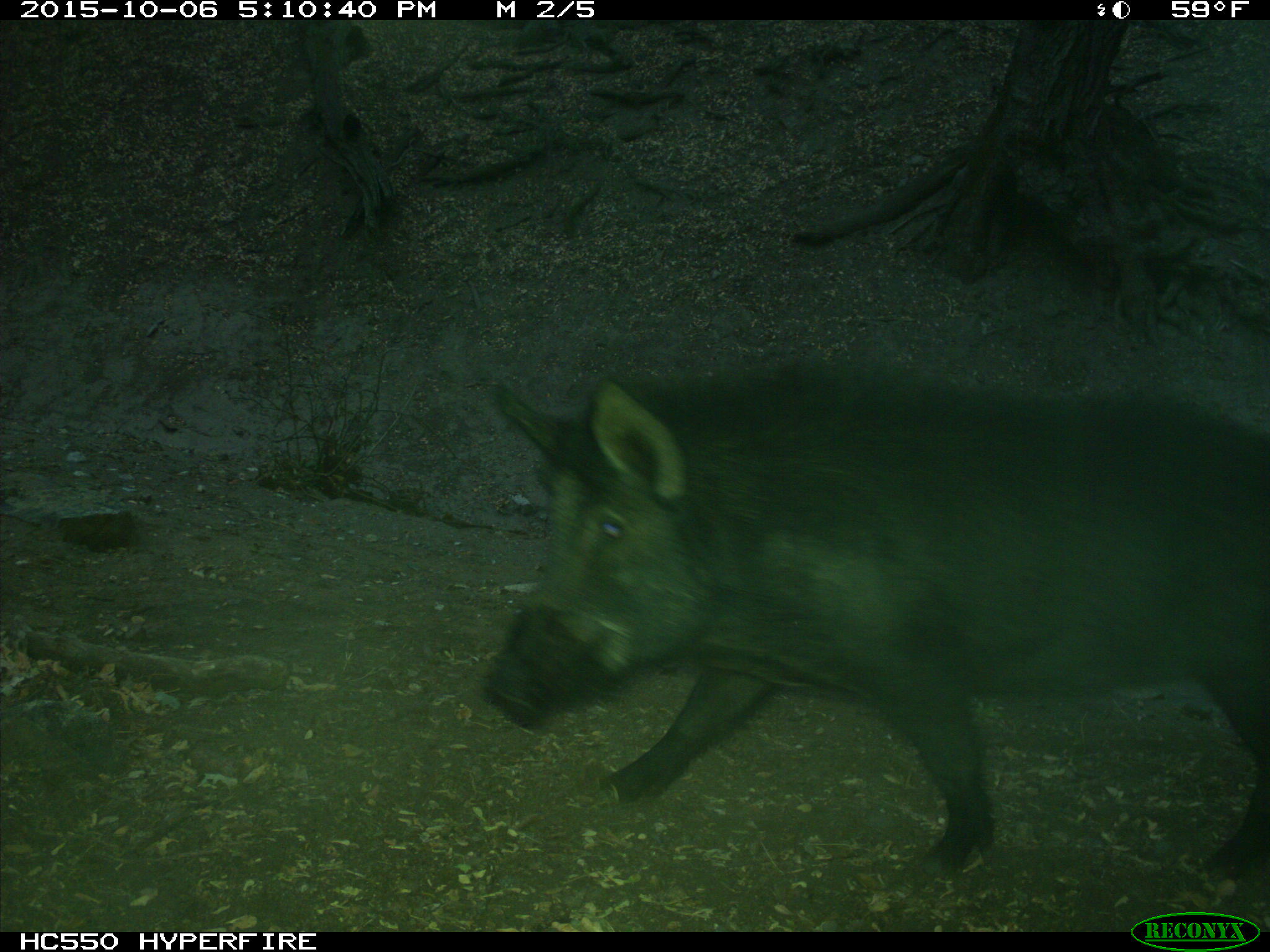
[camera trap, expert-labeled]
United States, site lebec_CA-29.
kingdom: Animalia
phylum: Chordata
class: Mammalia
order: Artiodactyla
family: Suidae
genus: Sus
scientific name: Sus scrofa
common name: wild boar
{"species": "Sus scrofa (wild boar)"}